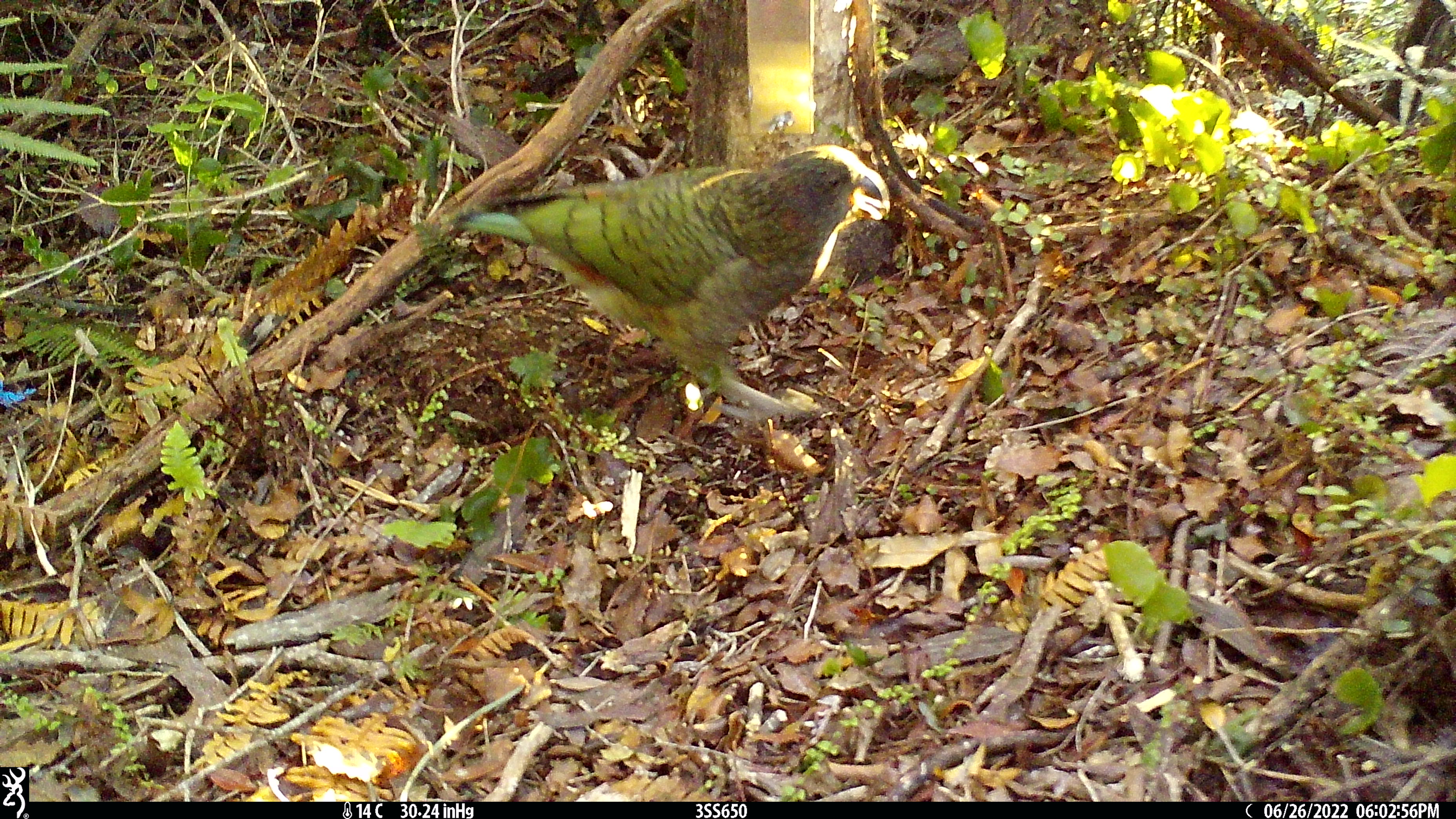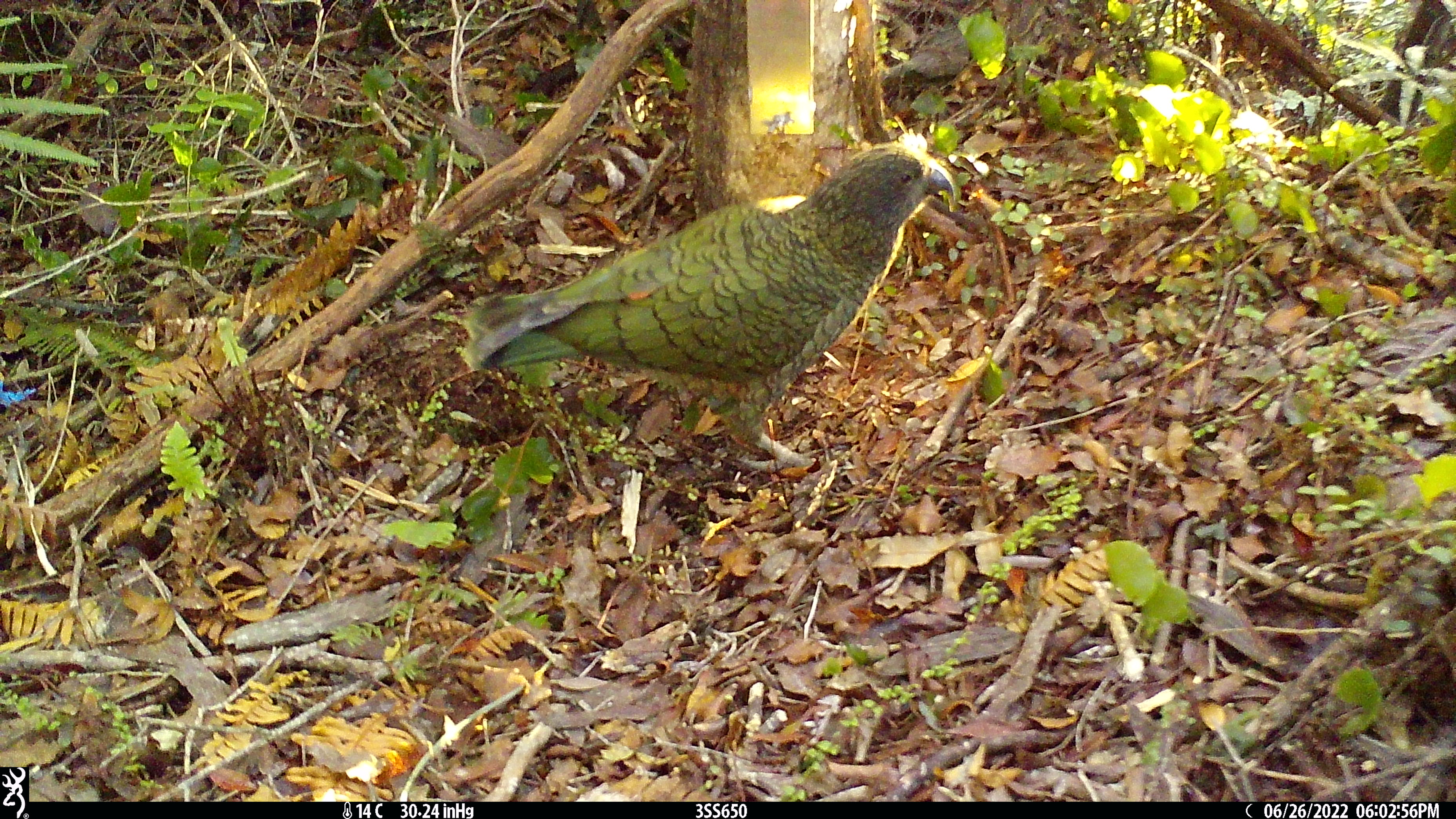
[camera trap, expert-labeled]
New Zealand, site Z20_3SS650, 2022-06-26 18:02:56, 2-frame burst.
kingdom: Animalia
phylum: Chordata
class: Aves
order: Psittaciformes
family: Strigopidae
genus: Nestor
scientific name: Nestor notabilis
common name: kea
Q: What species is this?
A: Kea (Nestor notabilis).